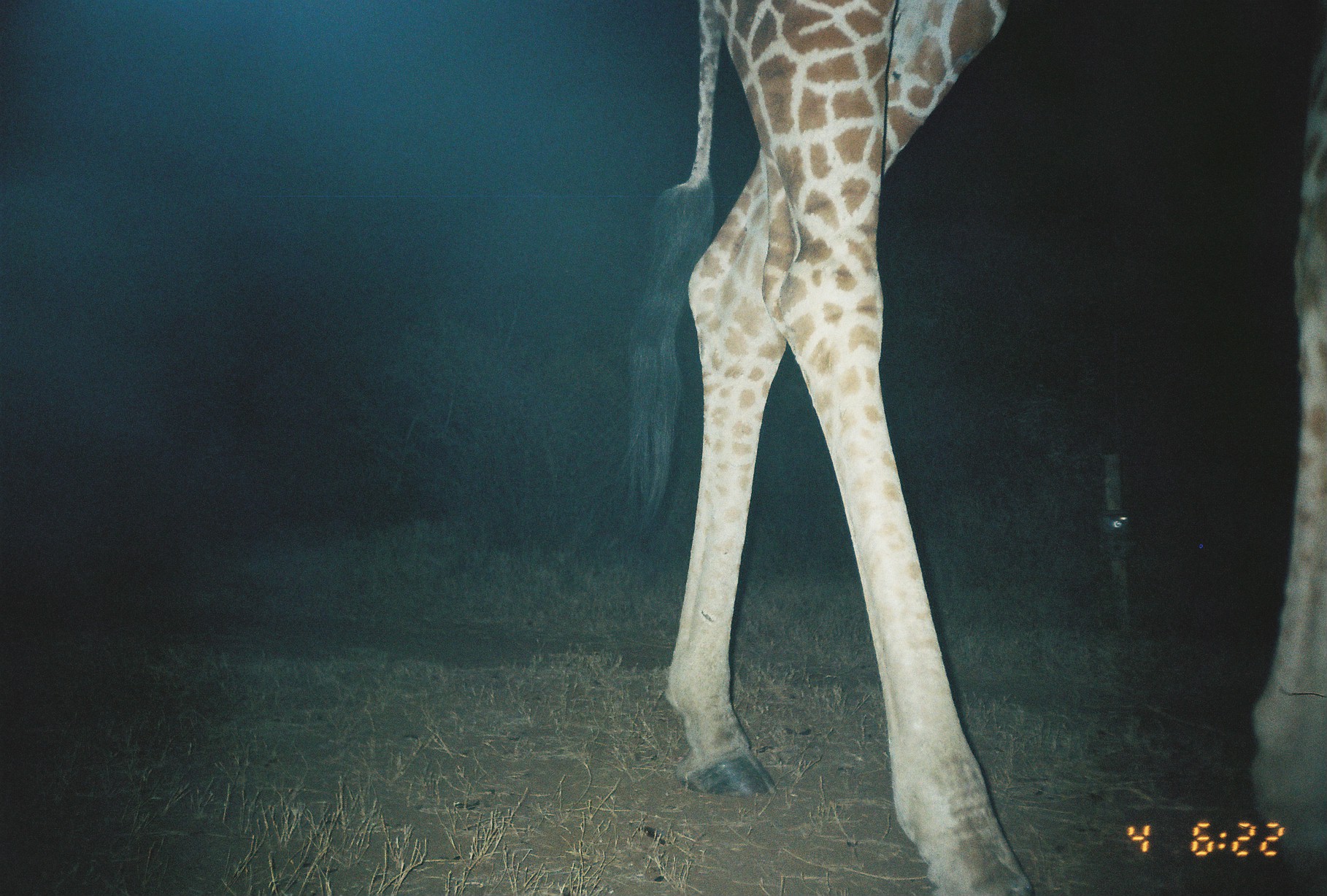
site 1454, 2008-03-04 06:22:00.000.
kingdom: Animalia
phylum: Chordata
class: Mammalia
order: Artiodactyla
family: Giraffidae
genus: Giraffa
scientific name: Giraffa camelopardalis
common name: giraffe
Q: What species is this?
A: Giraffa camelopardalis (giraffe).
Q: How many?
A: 1.